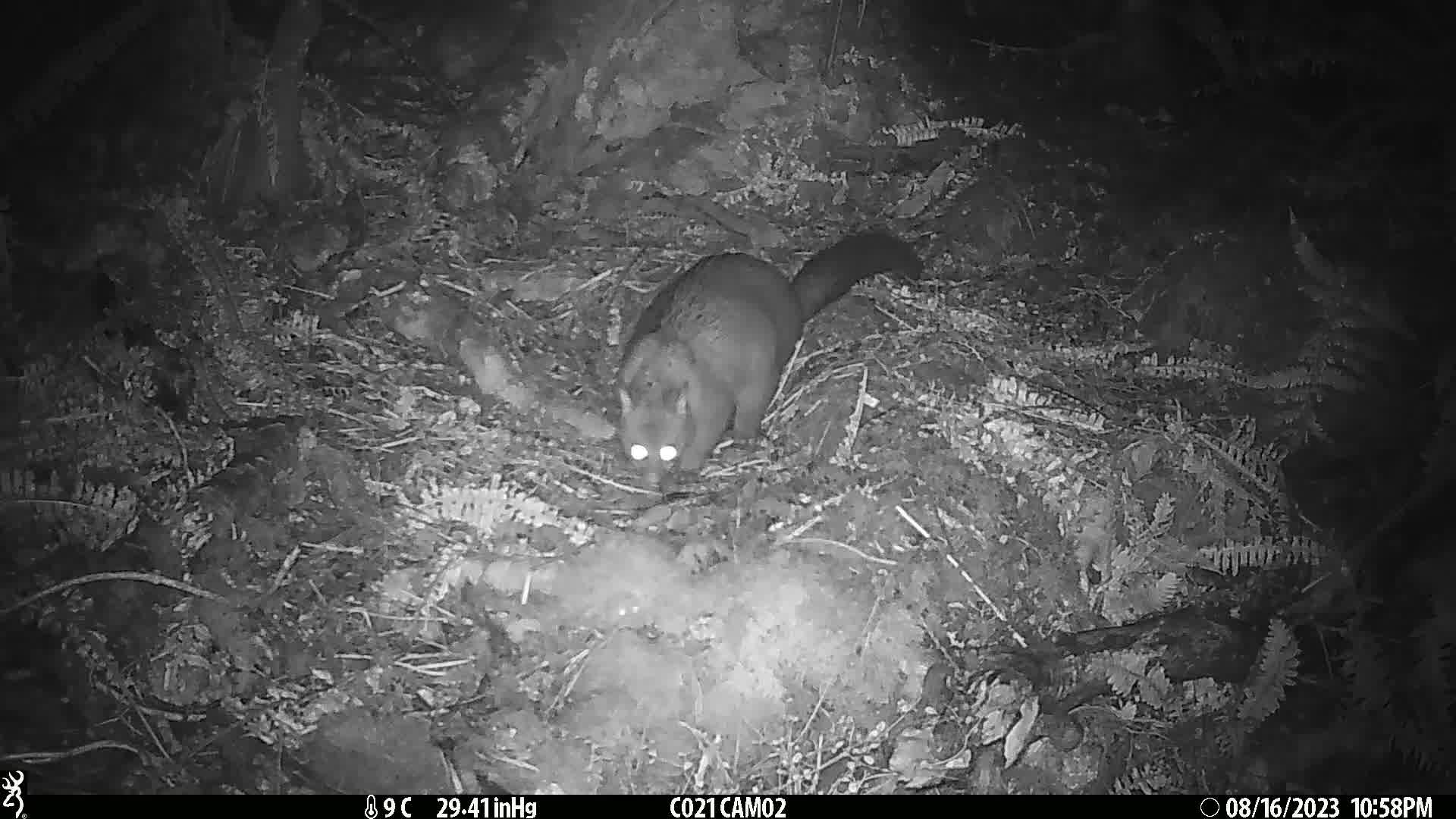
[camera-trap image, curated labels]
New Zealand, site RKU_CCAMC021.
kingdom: Animalia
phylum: Chordata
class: Mammalia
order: Diprotodontia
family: Phalangeridae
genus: Trichosurus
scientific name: Trichosurus vulpecula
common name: common brushtail possum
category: possum